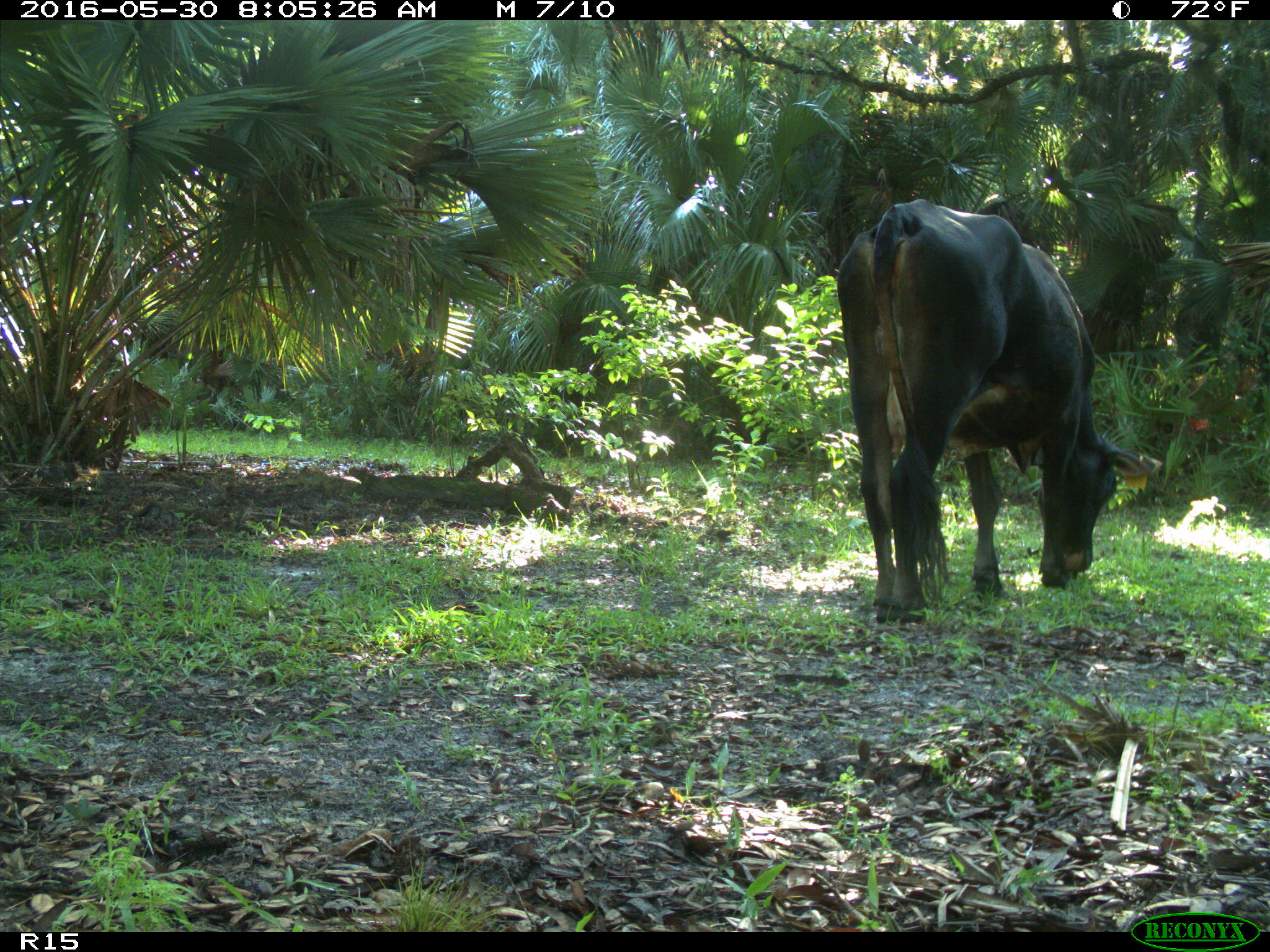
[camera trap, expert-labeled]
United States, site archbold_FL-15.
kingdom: Animalia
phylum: Chordata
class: Mammalia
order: Artiodactyla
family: Bovidae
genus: Bos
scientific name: Bos taurus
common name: domestic cow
Bos taurus (domestic cow).